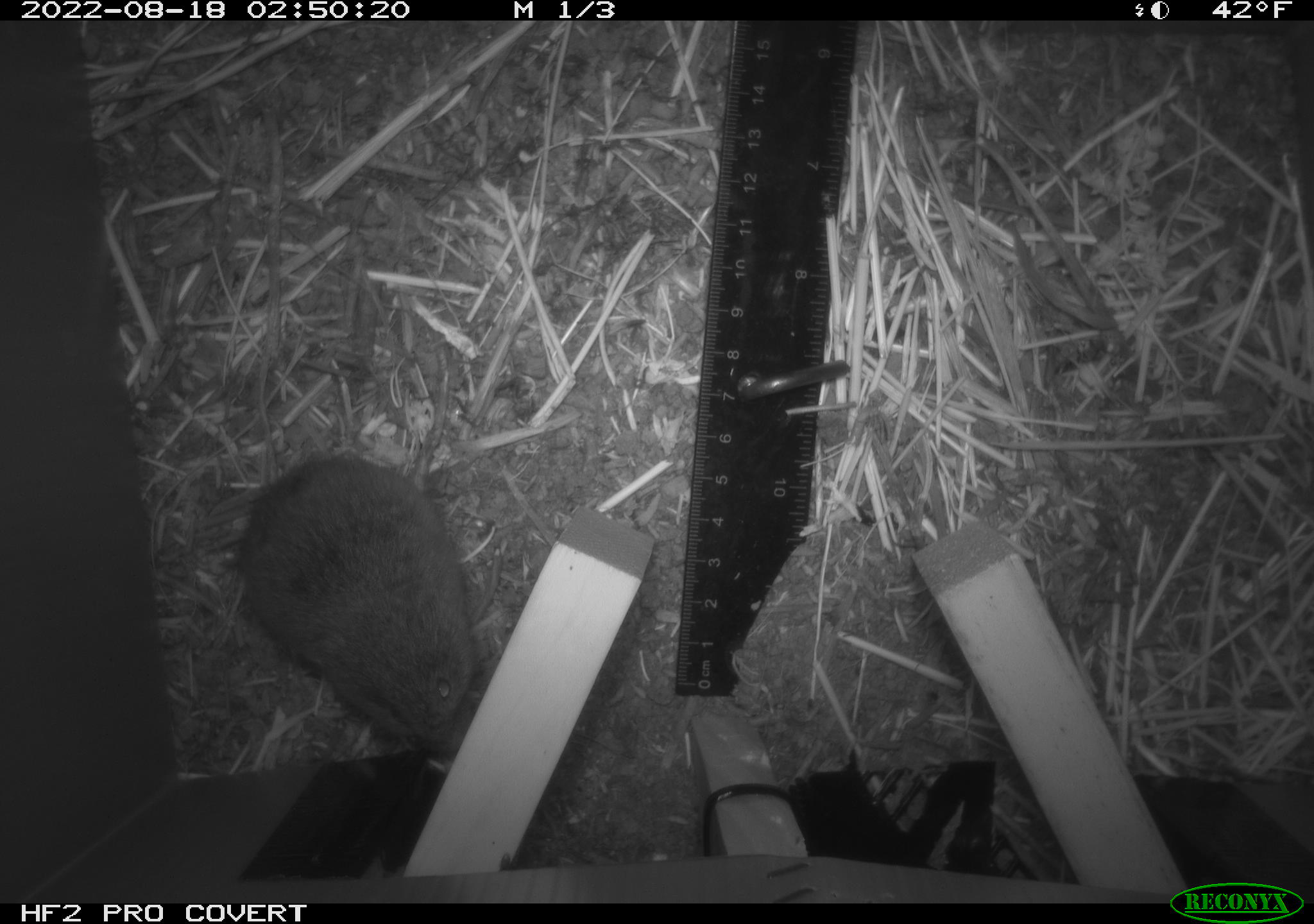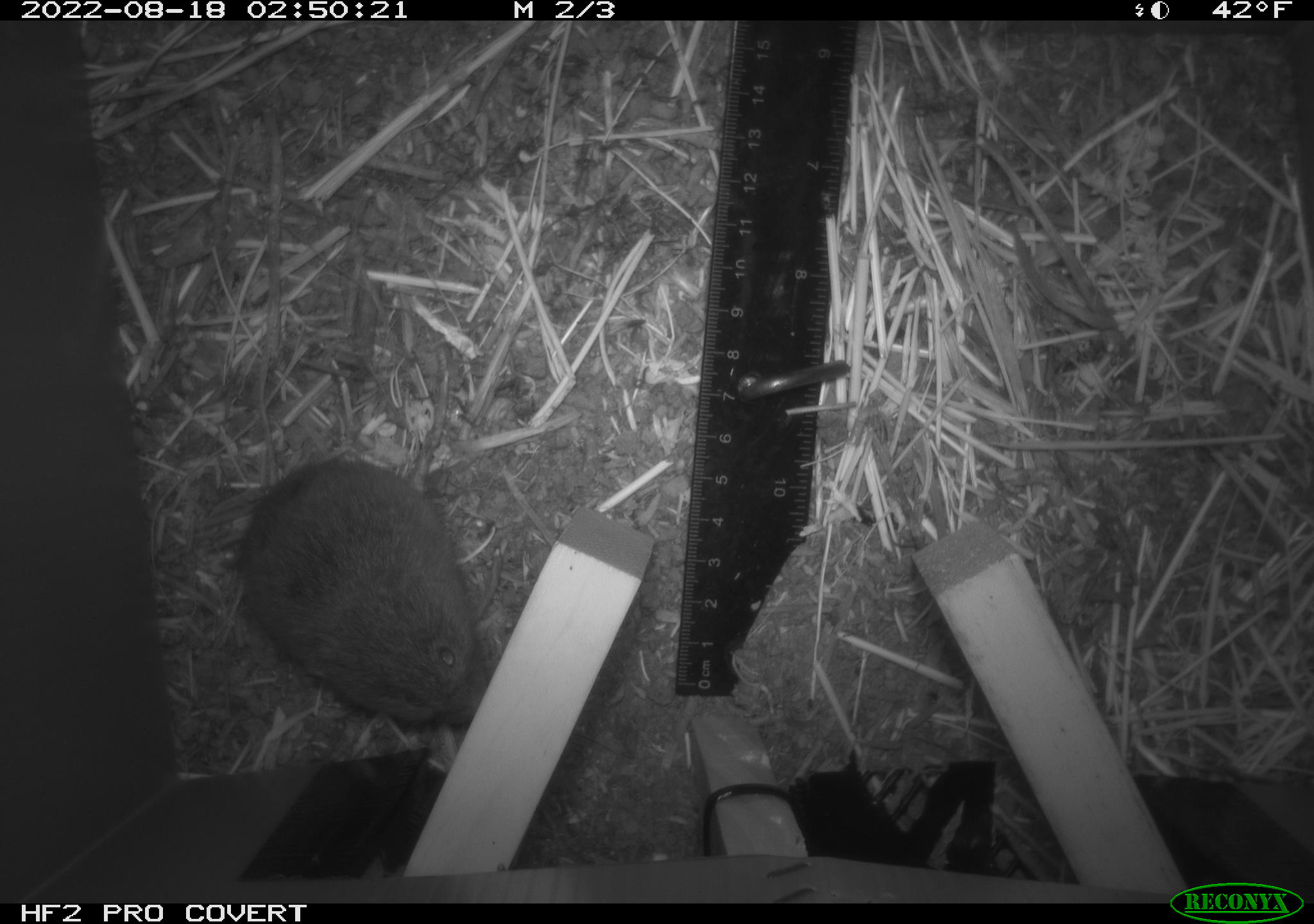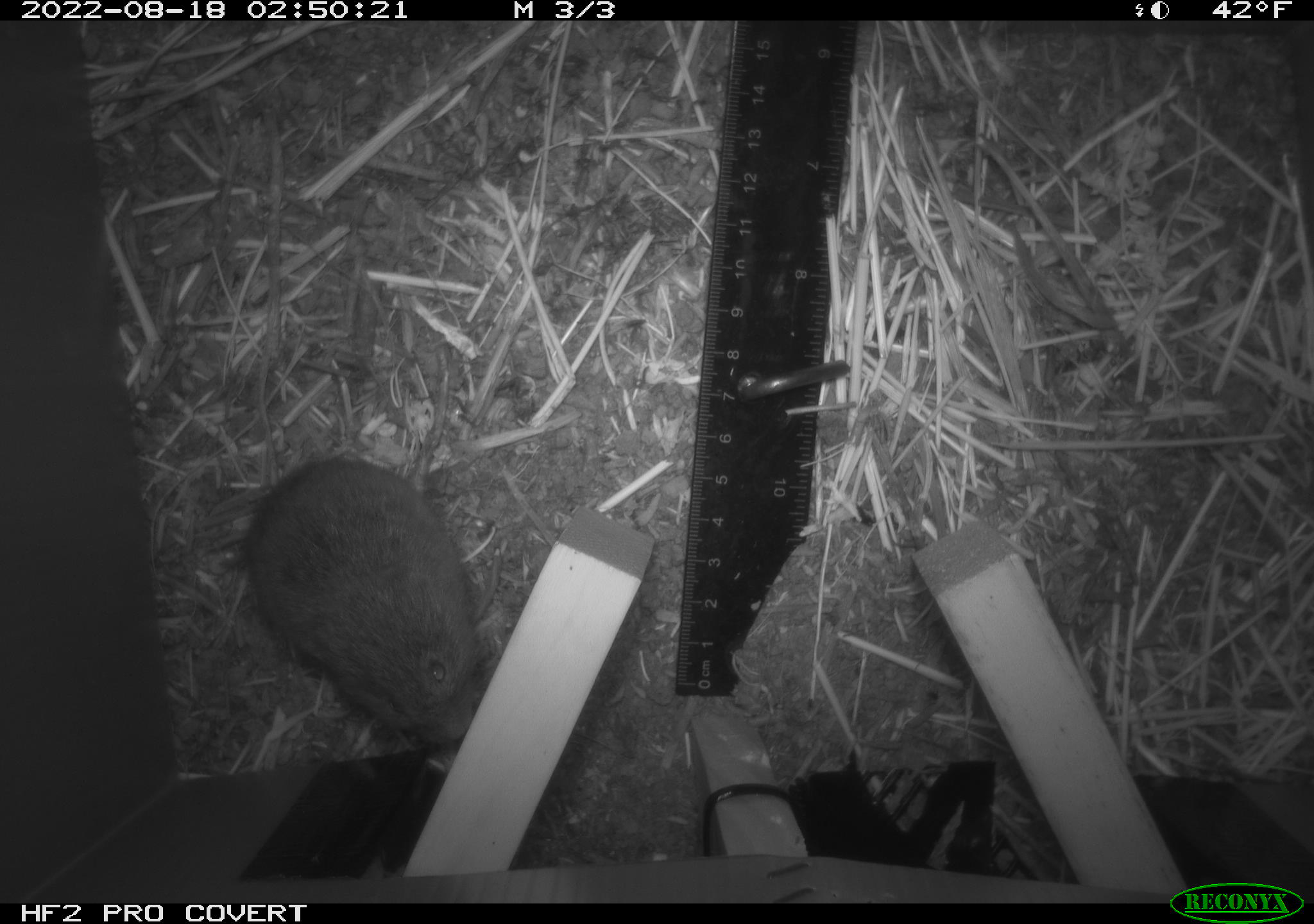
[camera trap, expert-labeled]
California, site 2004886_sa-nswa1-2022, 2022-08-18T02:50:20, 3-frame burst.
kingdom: Animalia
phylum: Chordata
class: Mammalia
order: Rodentia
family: Cricetidae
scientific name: Cricetidae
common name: hamsters, voles, lemmings, and allies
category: cricetidae family